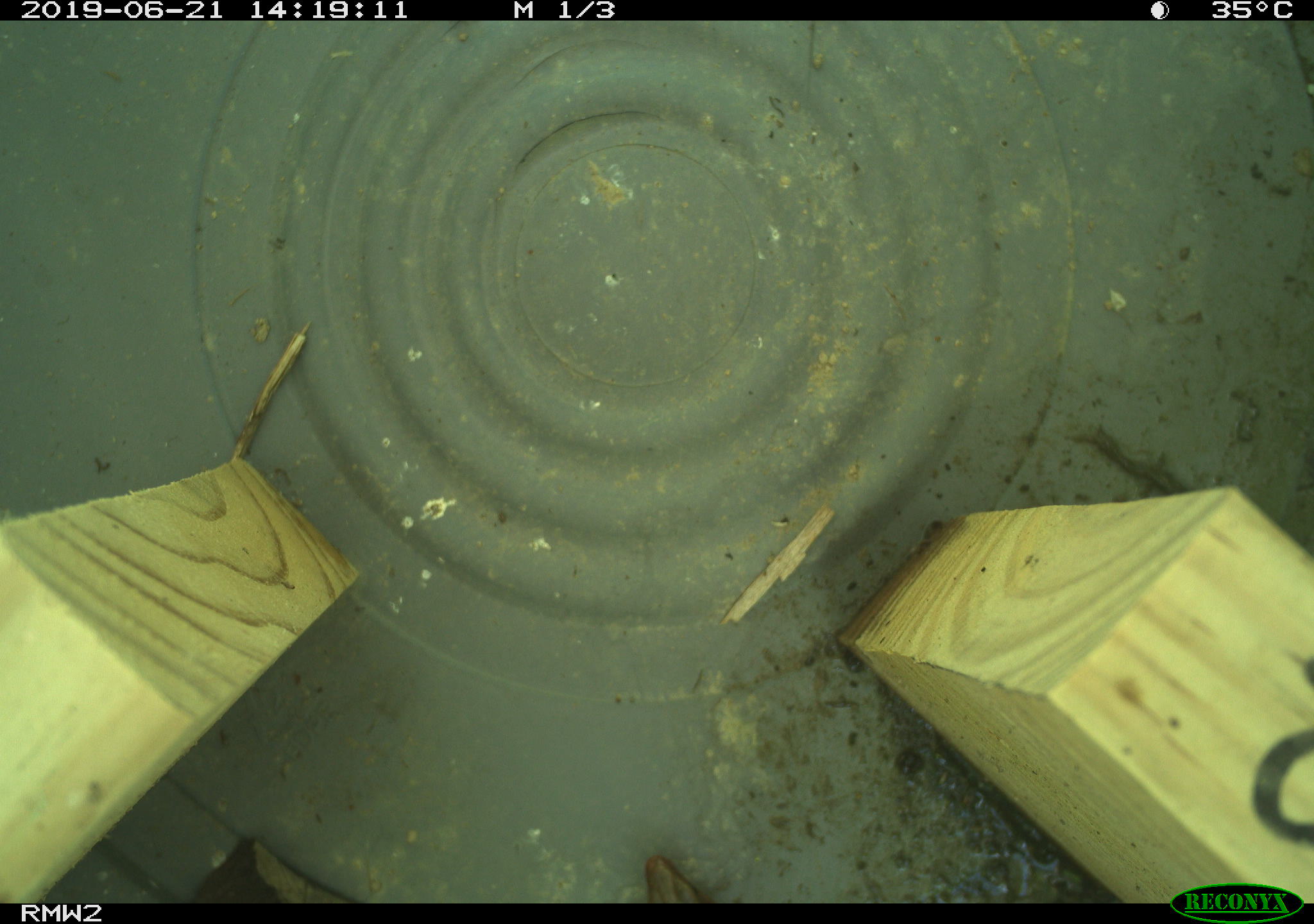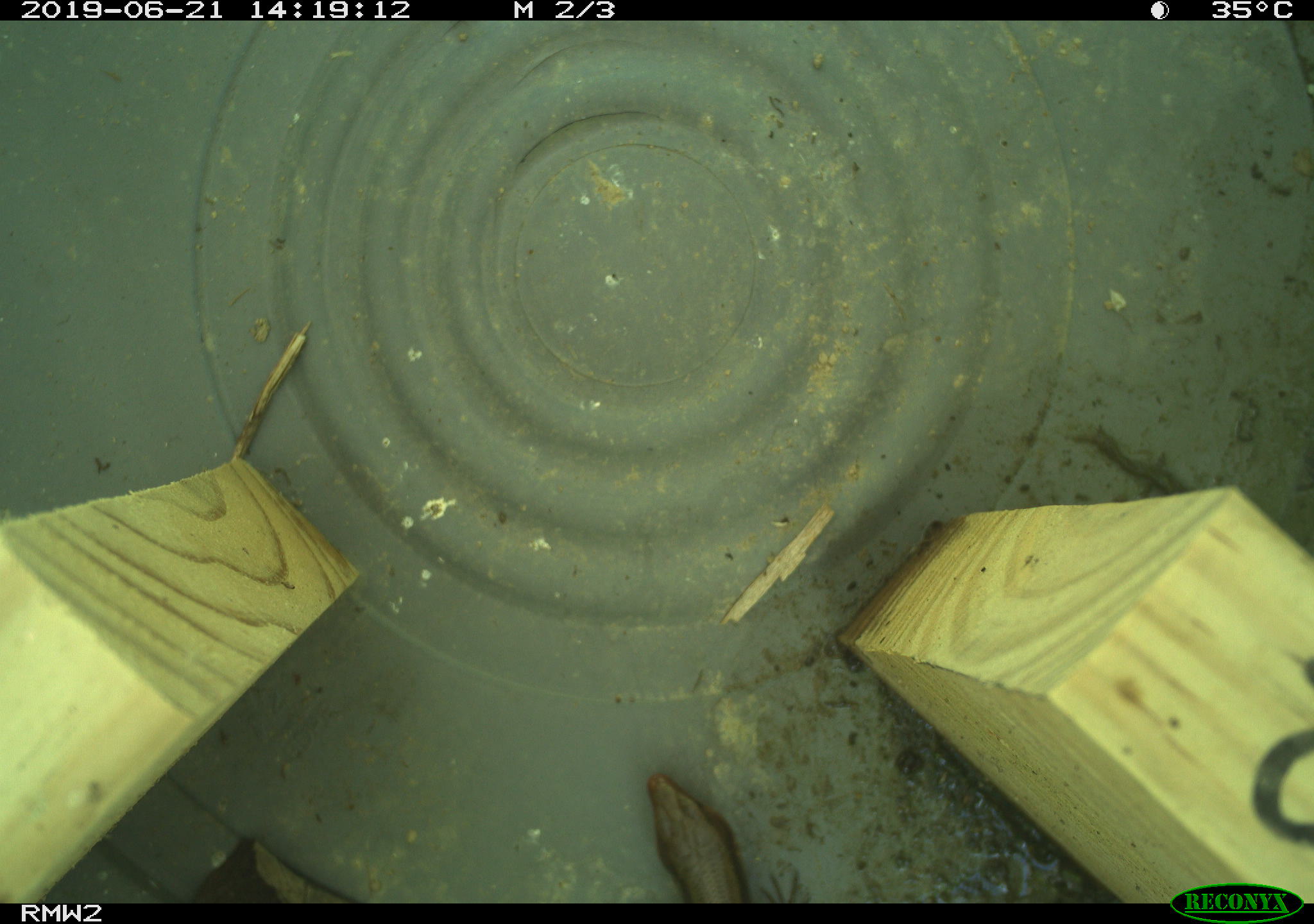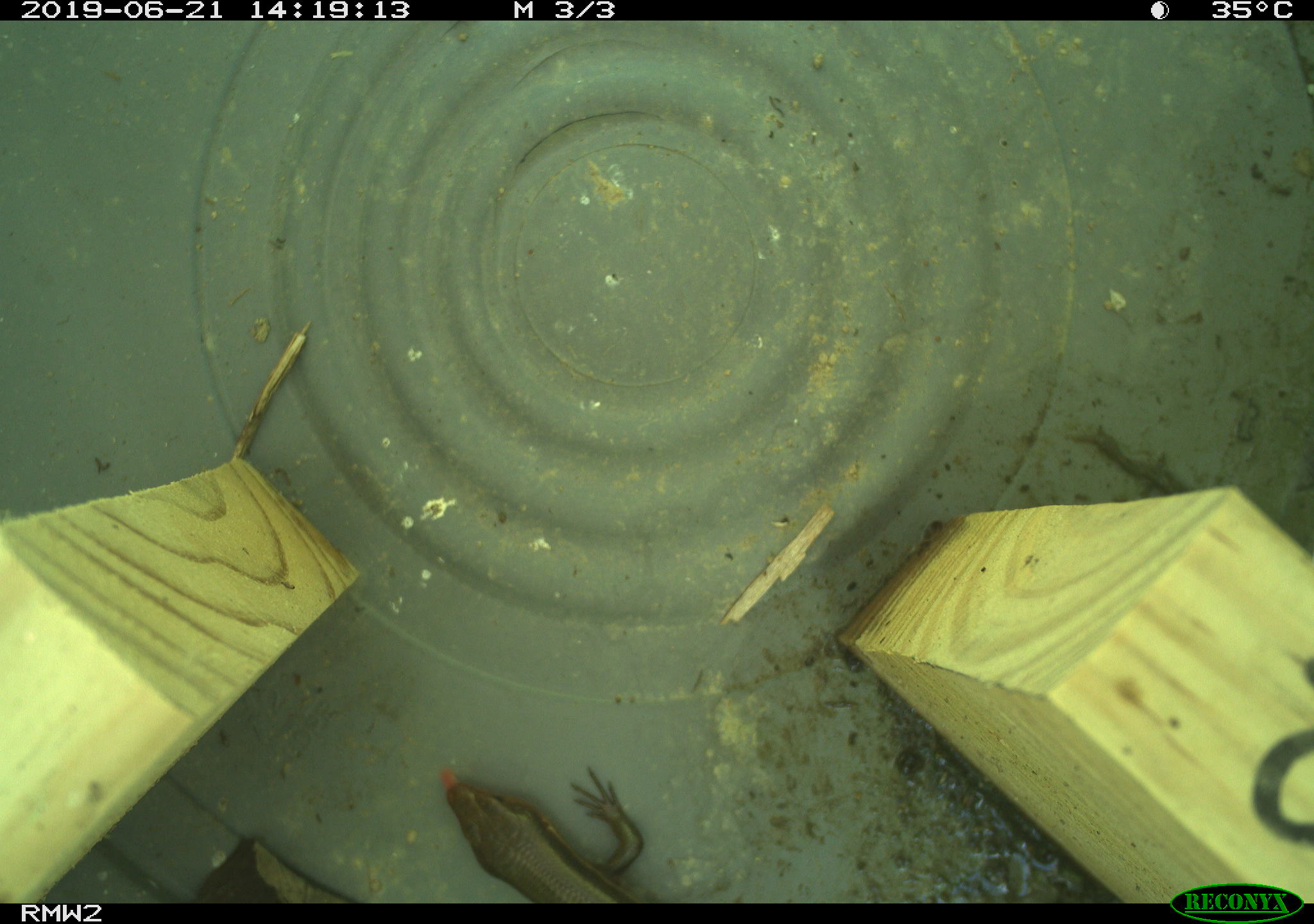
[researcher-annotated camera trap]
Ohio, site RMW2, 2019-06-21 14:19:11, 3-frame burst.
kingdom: Animalia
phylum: Chordata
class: Reptilia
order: Squamata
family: Scincidae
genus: Plestiodon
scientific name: Plestiodon fasciatus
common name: common five-lined skink